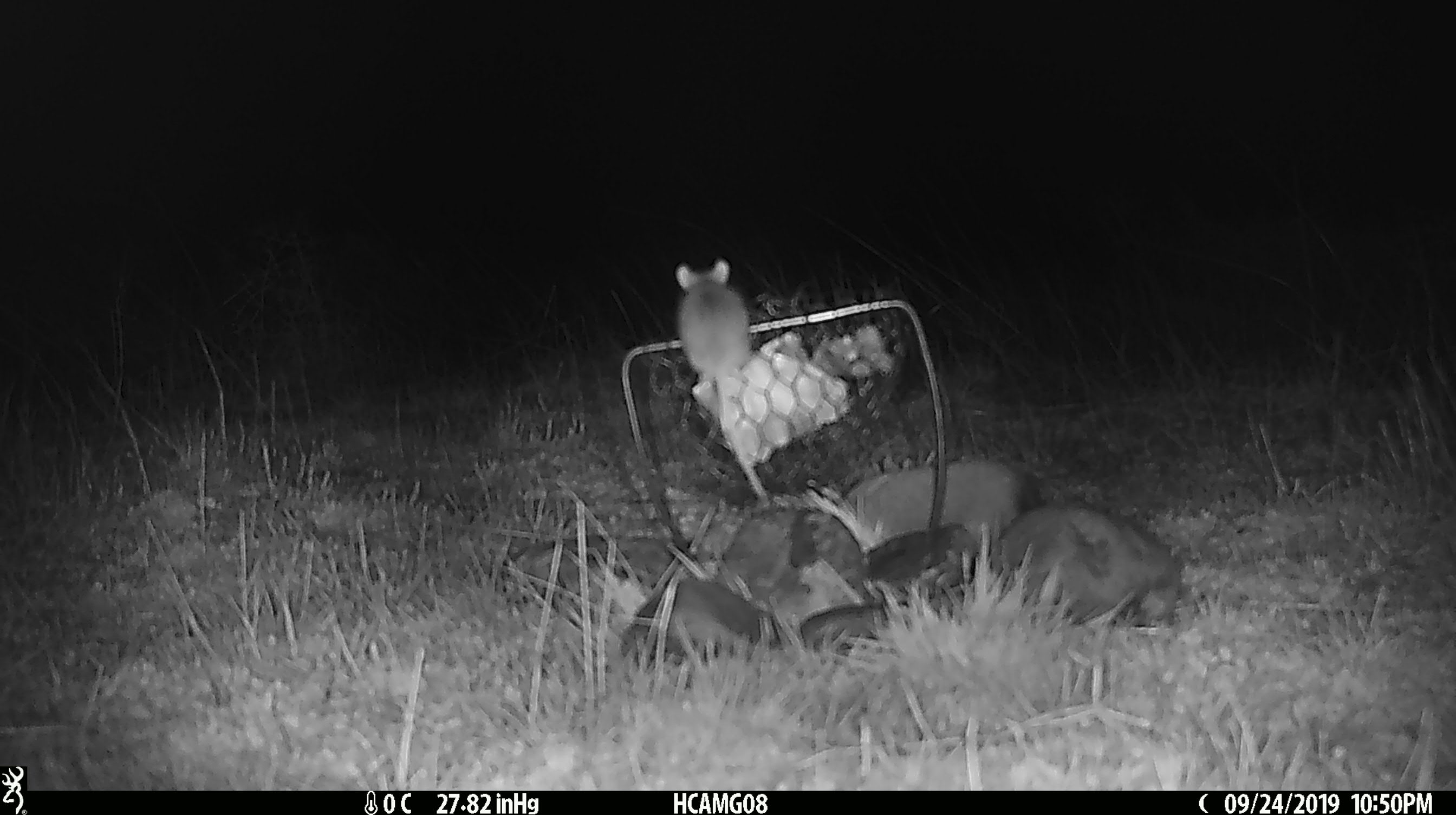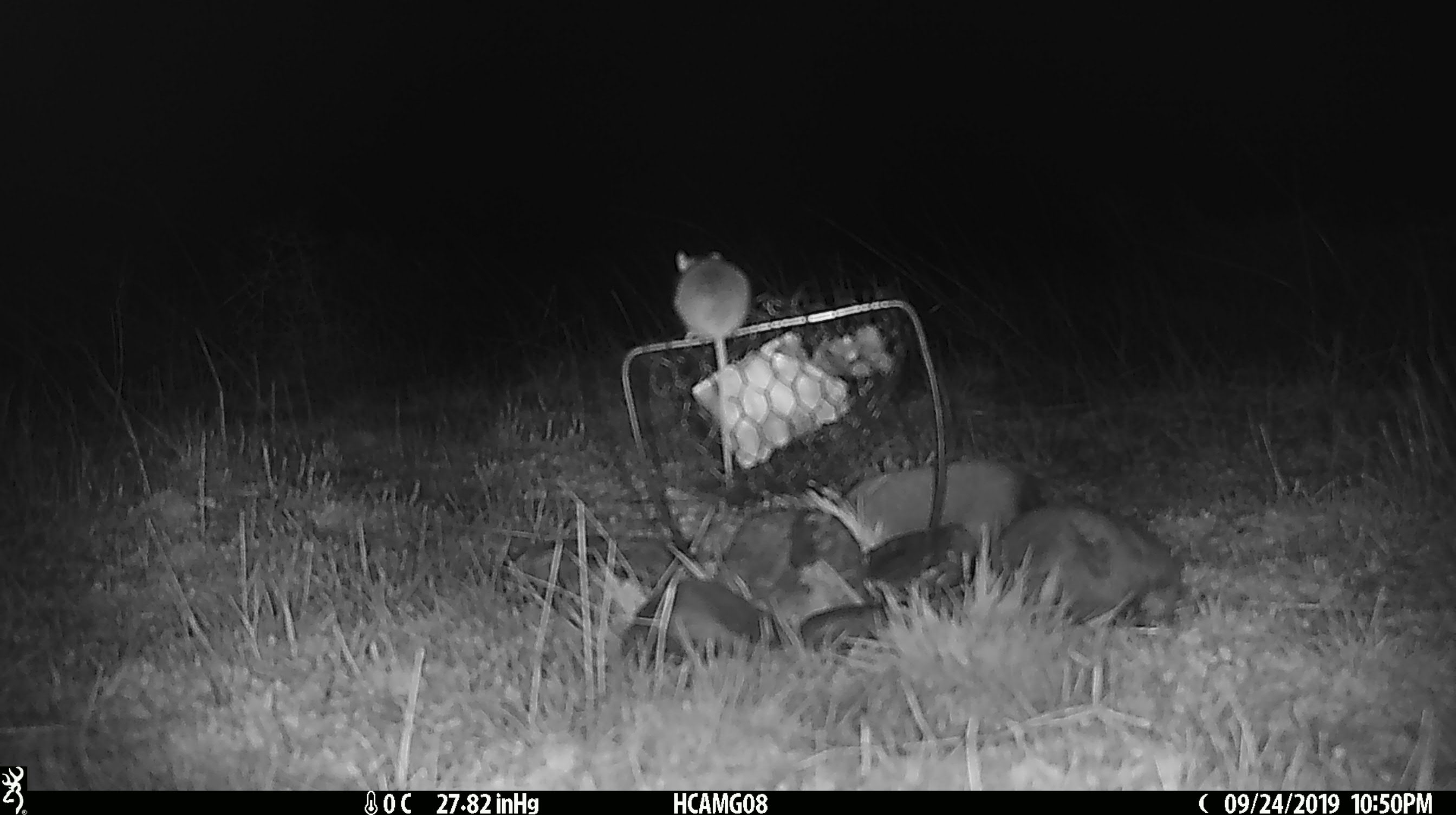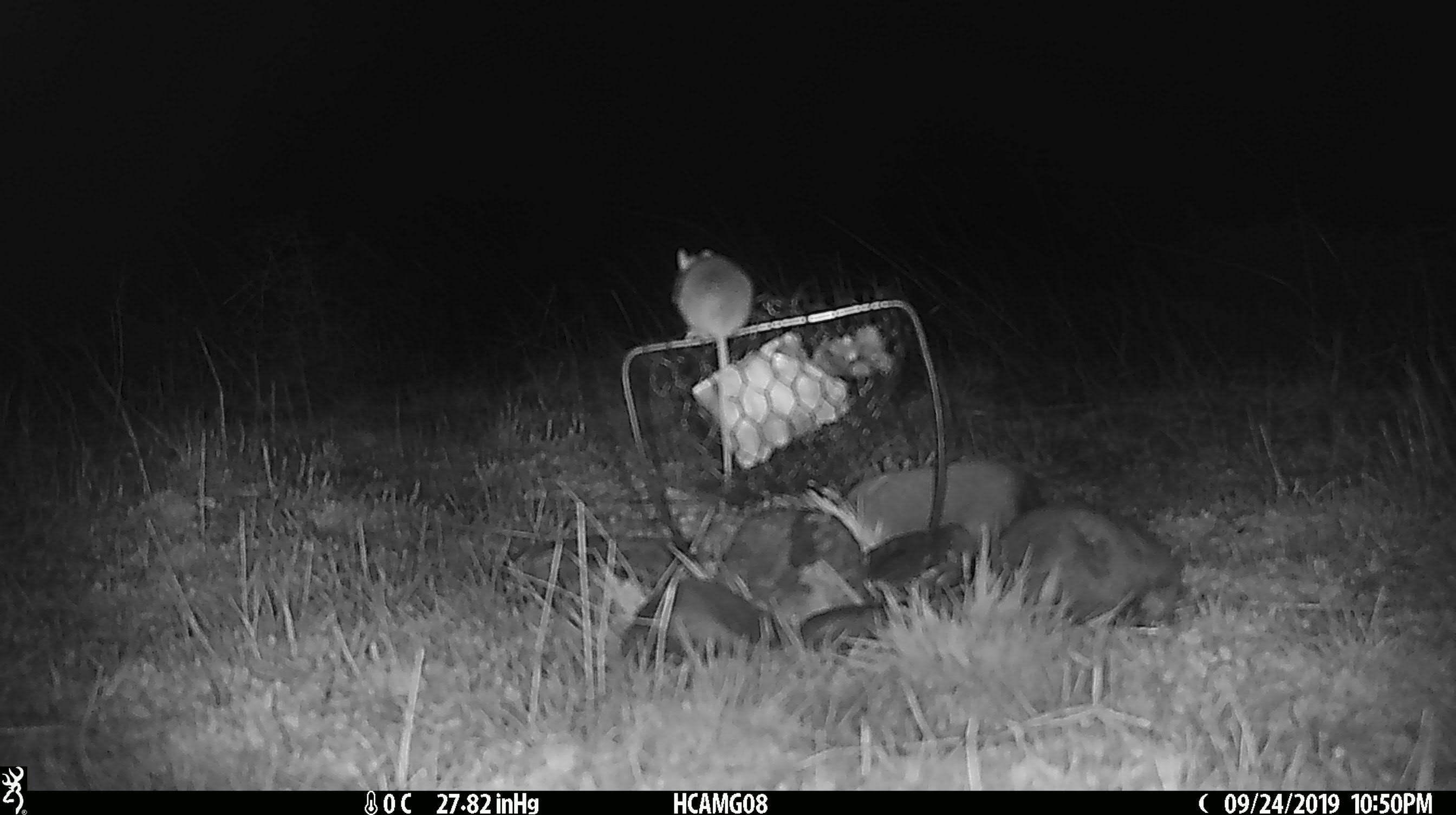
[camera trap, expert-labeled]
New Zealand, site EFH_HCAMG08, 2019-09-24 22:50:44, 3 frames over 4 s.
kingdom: Animalia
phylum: Chordata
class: Mammalia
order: Rodentia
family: Muridae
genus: Mus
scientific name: Mus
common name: mouse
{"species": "mouse (Mus)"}